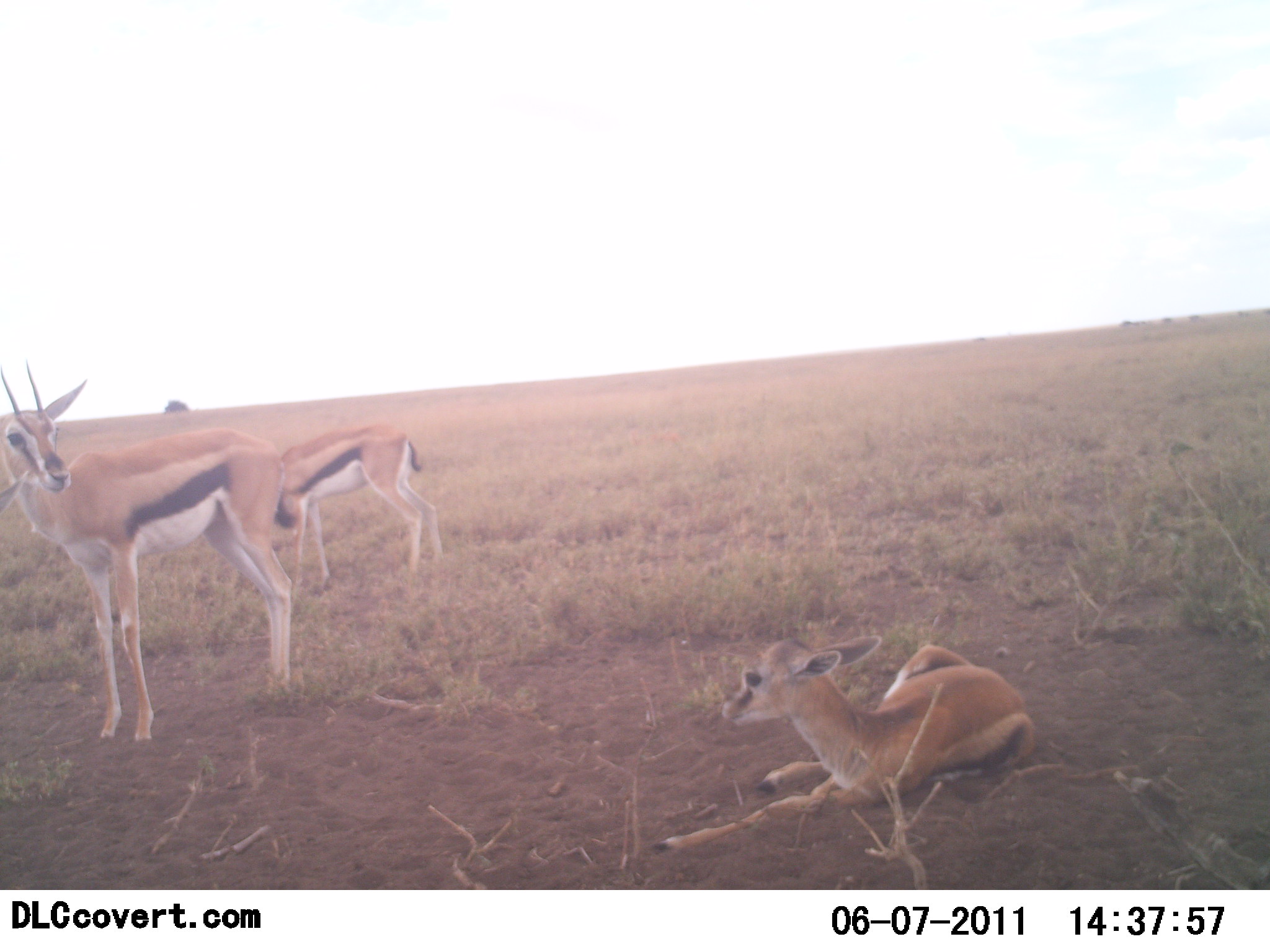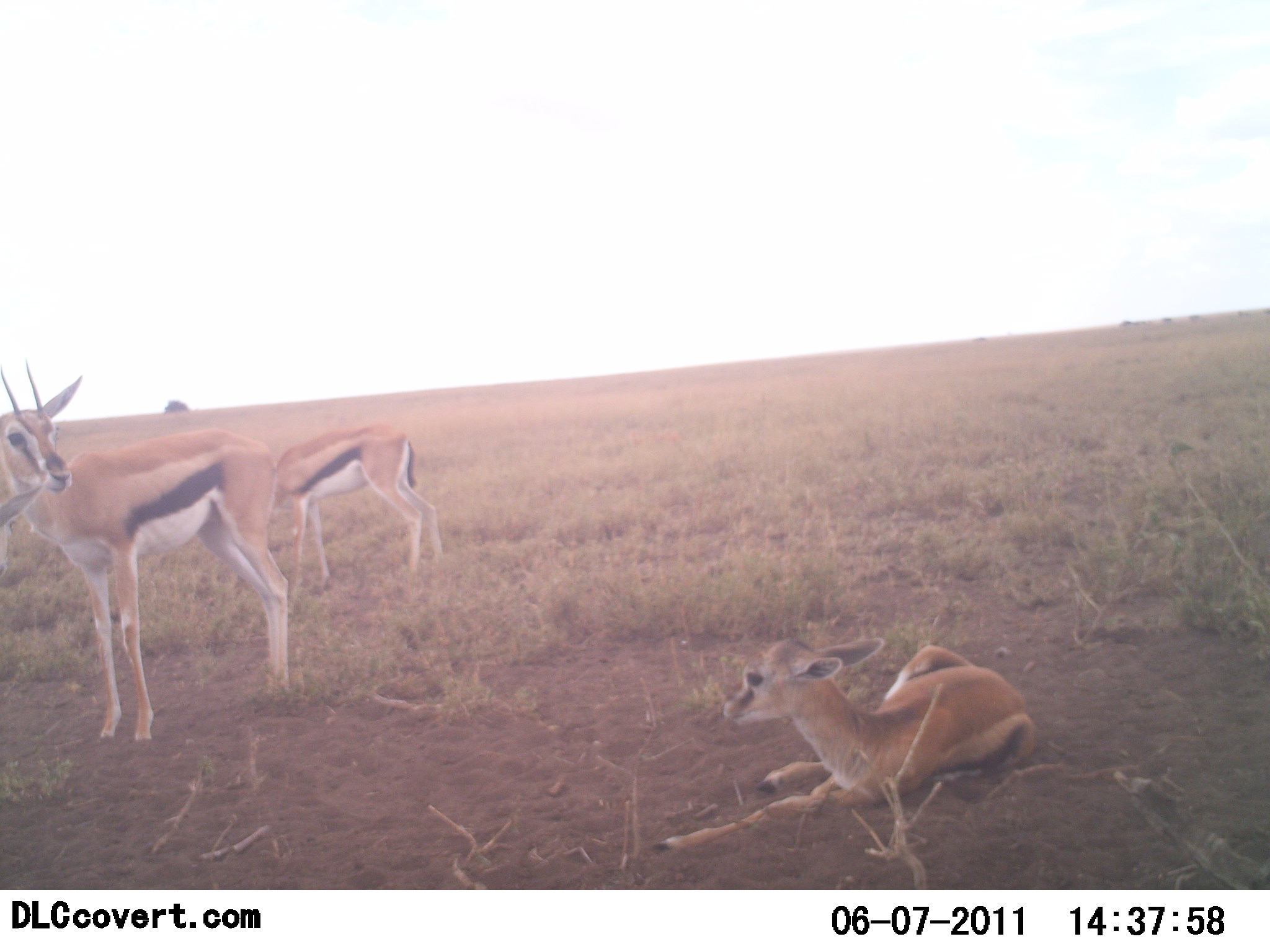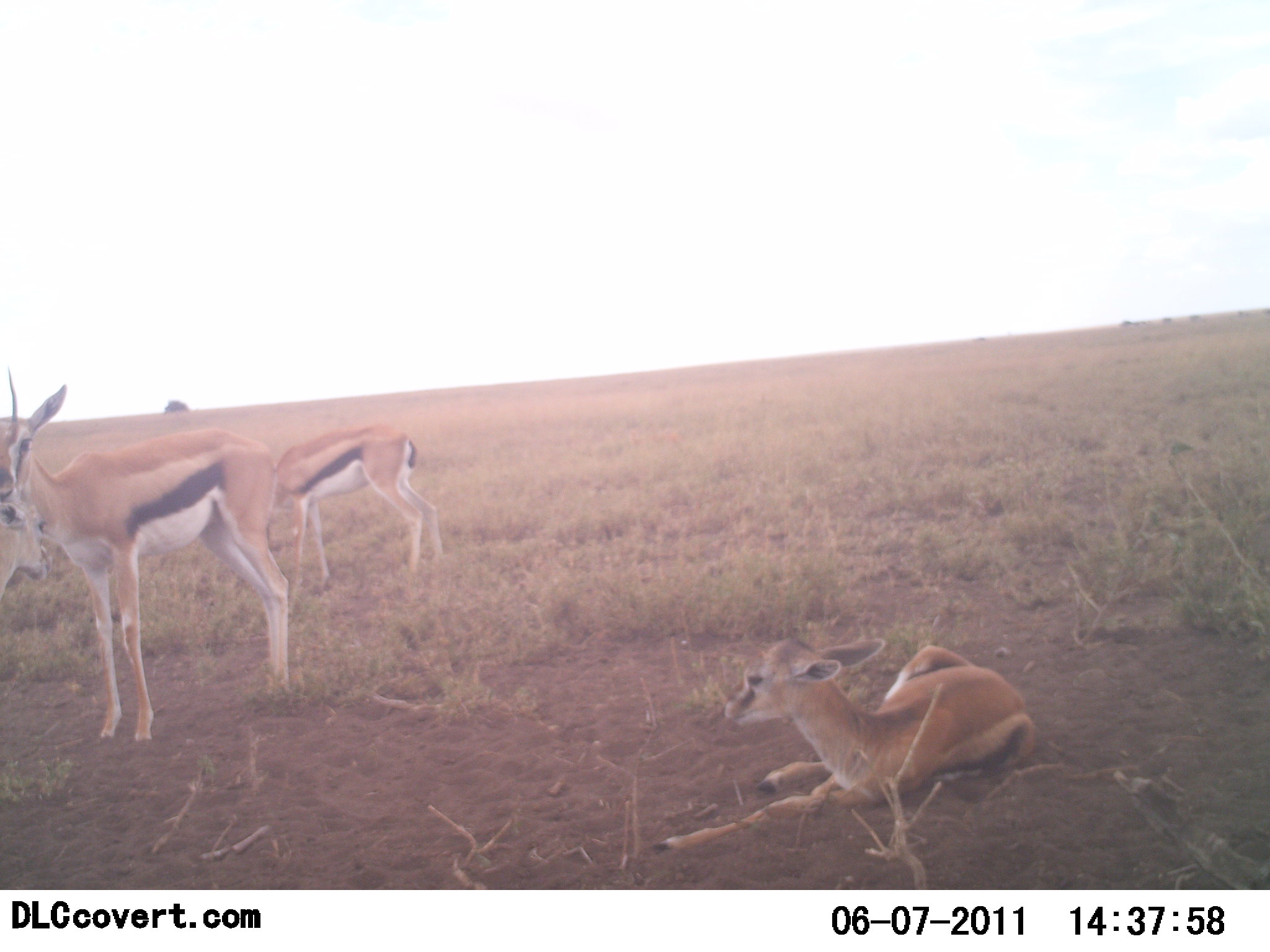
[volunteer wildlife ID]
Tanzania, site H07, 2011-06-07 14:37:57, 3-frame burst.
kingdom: Animalia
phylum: Chordata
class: Mammalia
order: Artiodactyla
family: Bovidae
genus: Eudorcas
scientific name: Eudorcas thomsonii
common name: thomson's gazelle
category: gazellethomsons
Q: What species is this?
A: Gazellethomsons (thomson's gazelle) (Eudorcas thomsonii).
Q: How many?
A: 3.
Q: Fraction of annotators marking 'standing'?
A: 80%.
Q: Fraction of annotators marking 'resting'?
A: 87%.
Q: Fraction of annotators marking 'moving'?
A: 7%.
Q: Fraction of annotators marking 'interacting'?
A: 7%.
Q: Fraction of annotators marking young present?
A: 53%.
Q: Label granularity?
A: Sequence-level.